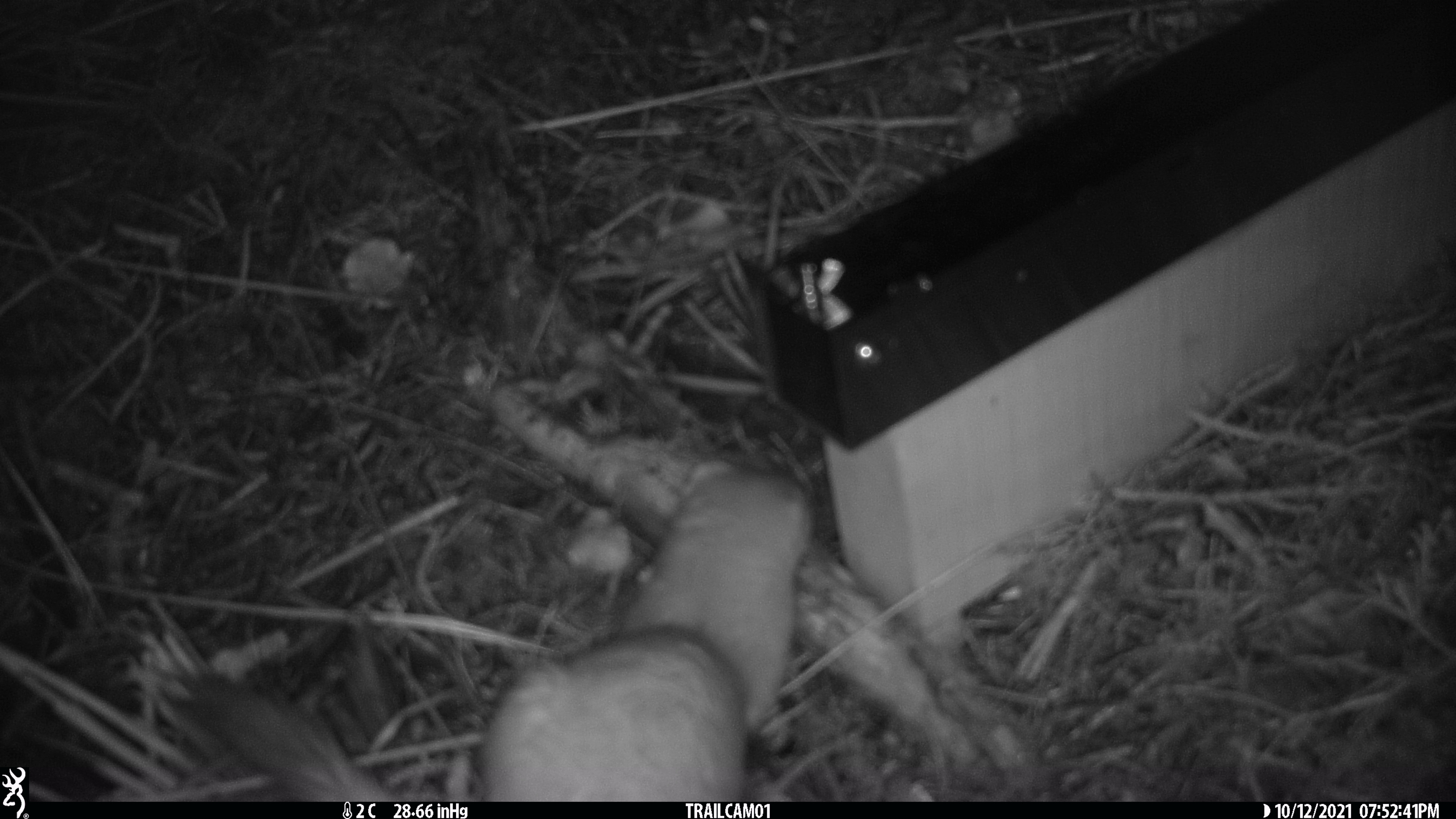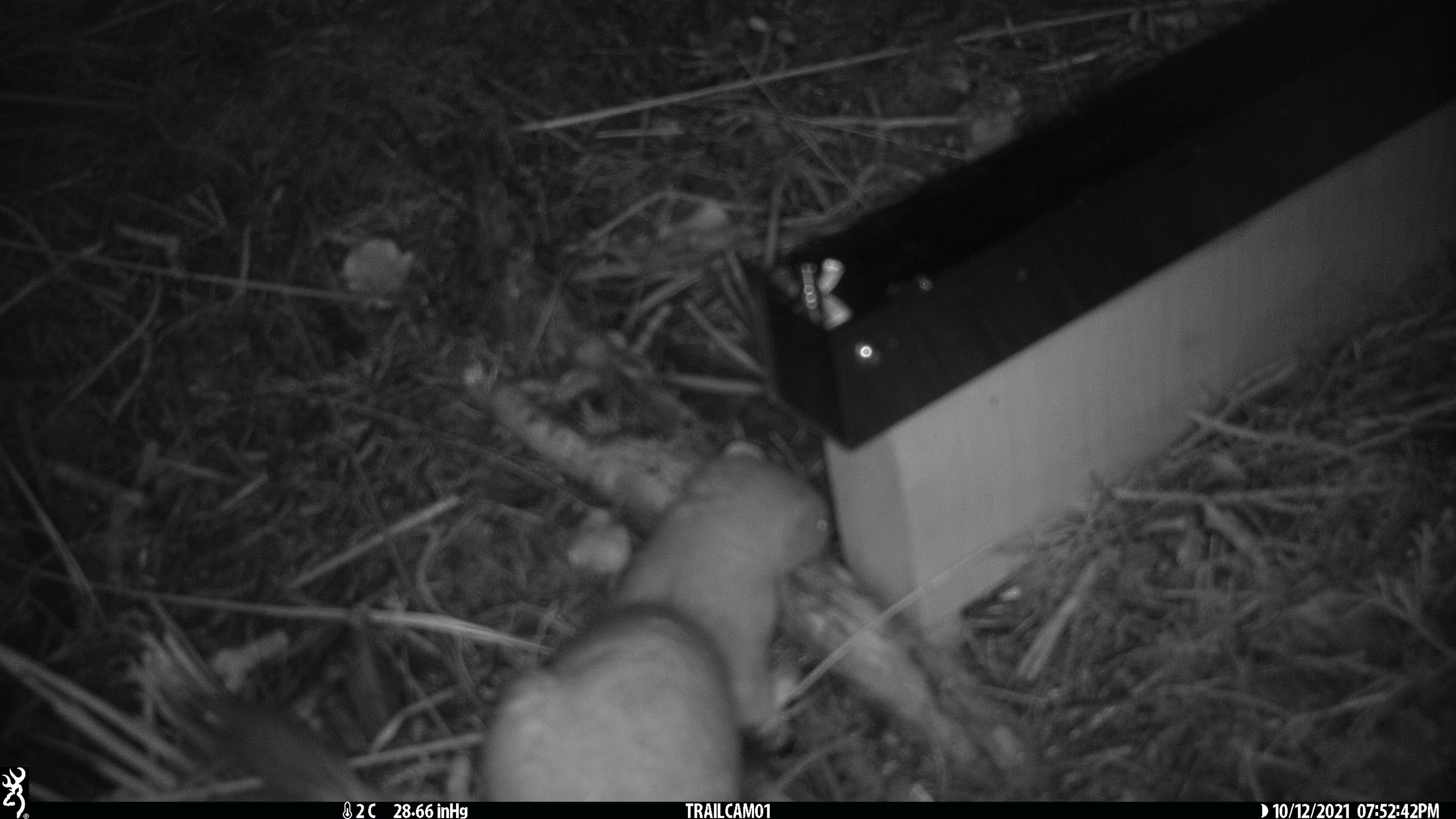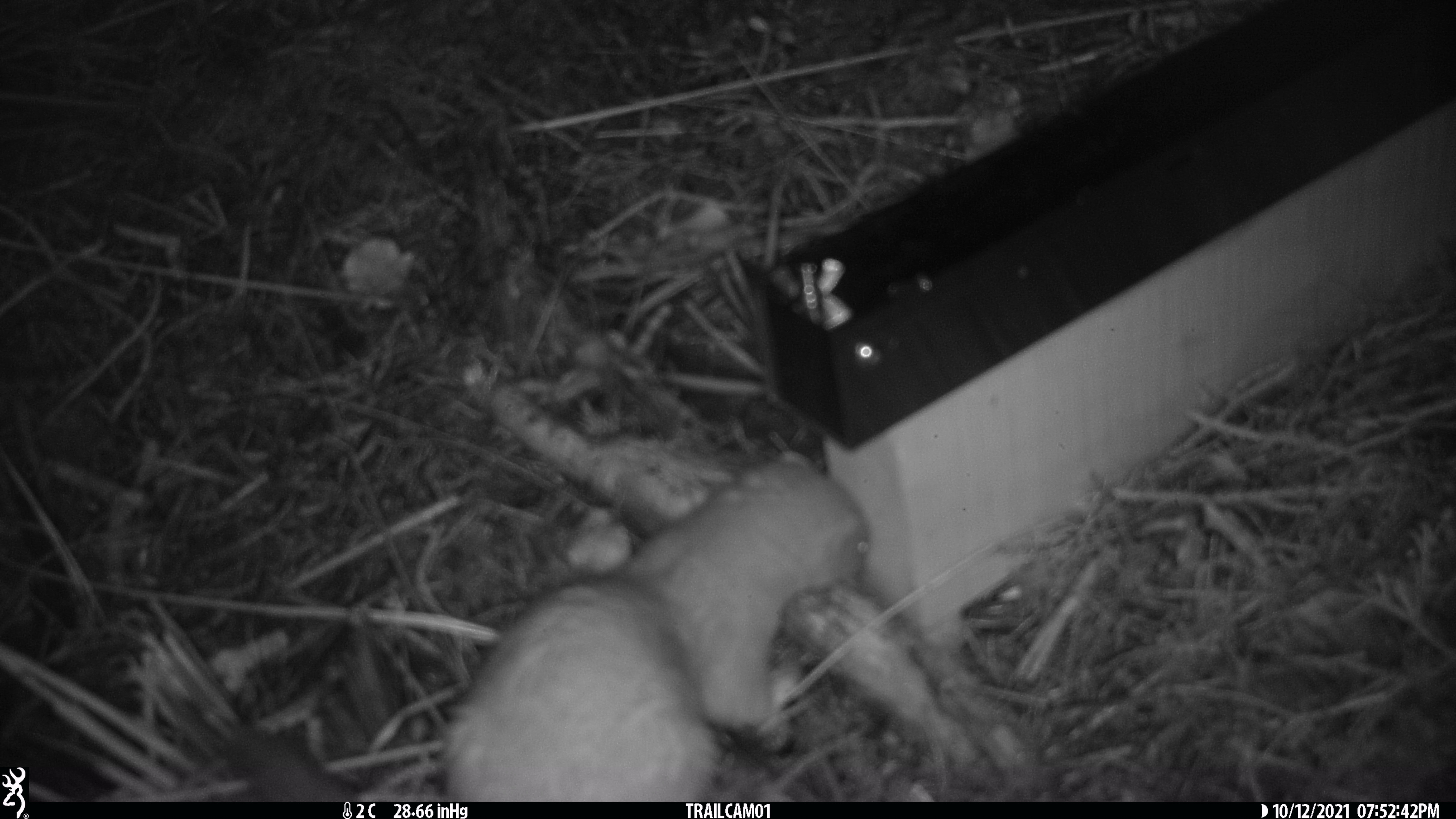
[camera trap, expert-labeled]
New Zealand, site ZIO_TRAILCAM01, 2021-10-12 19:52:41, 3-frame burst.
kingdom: Animalia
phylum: Chordata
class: Mammalia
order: Carnivora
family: Mustelidae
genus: Mustela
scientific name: Mustela erminea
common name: stoat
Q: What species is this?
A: Stoat (Mustela erminea).